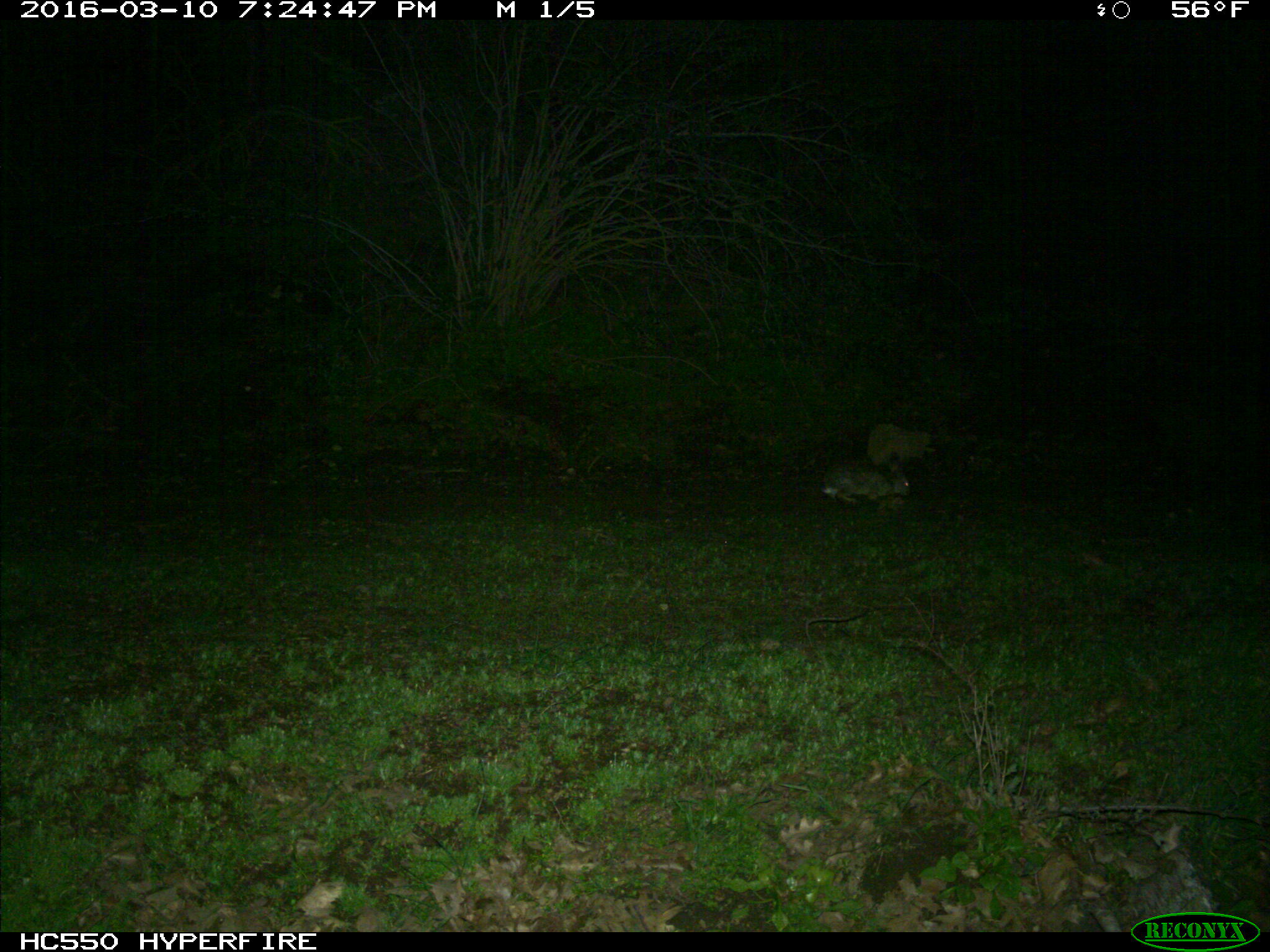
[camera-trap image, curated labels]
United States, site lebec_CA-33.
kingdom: Animalia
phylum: Chordata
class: Mammalia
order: Lagomorpha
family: Leporidae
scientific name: Leporidae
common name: rabbits and hares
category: unidentified rabbit